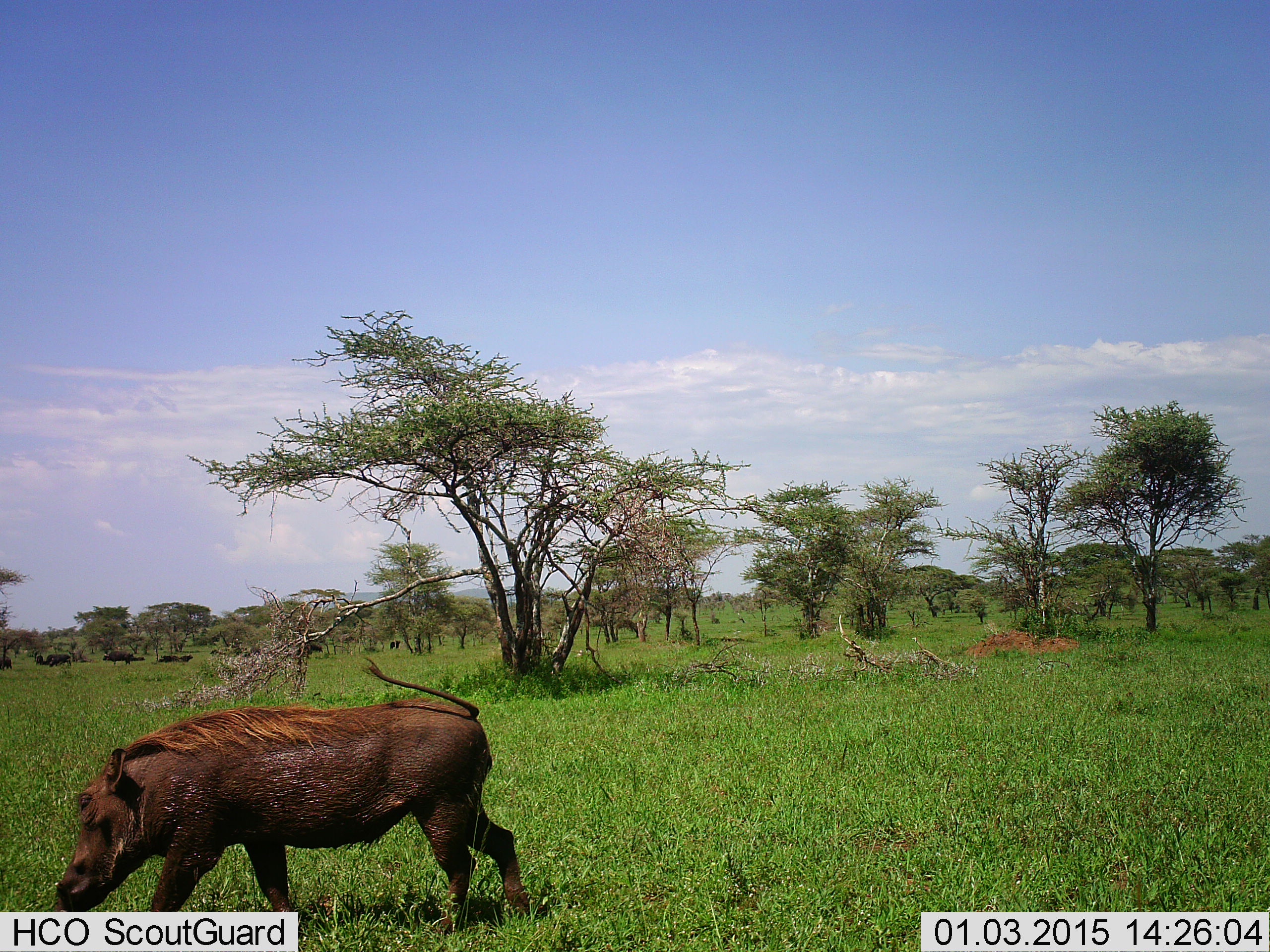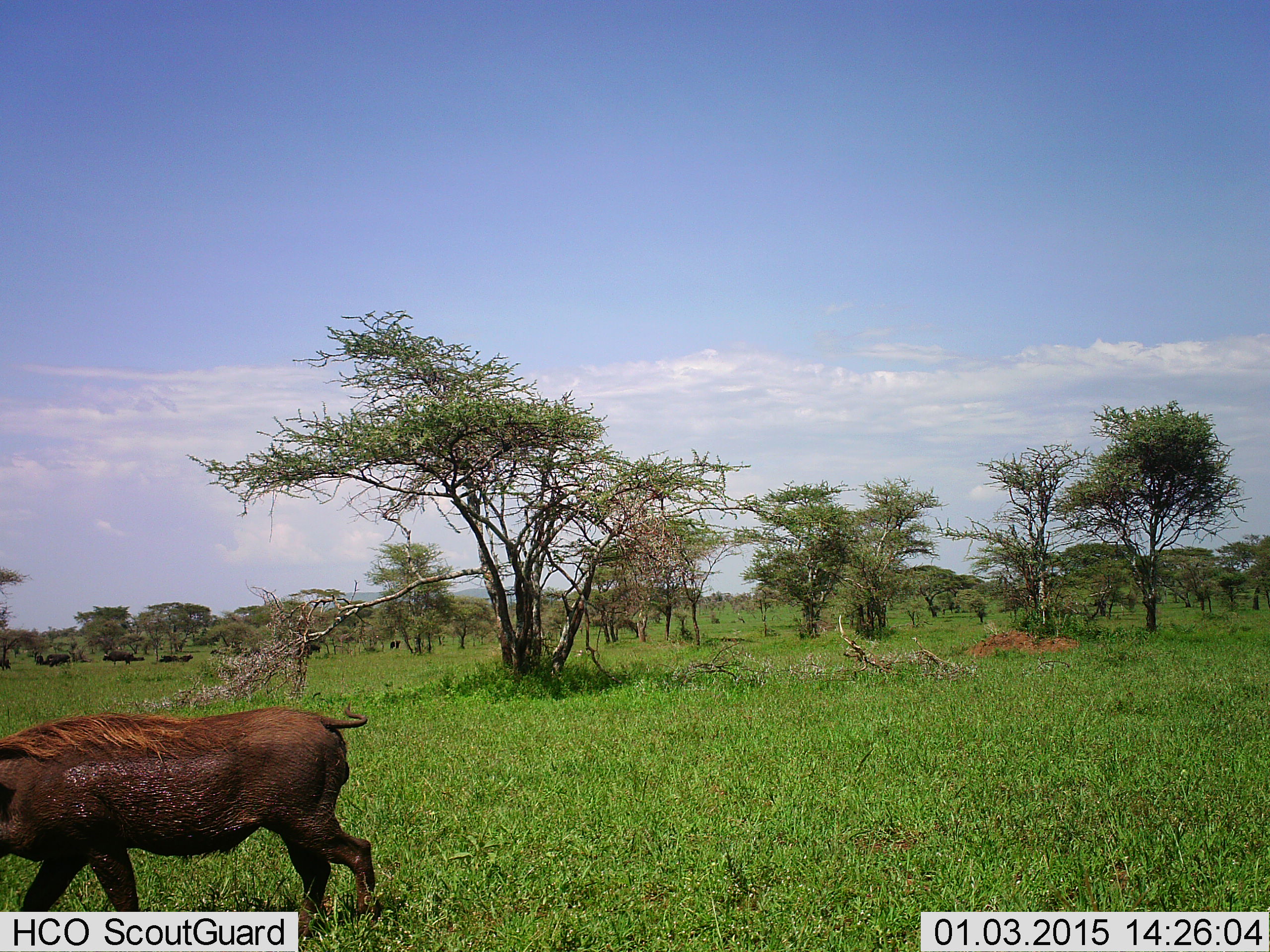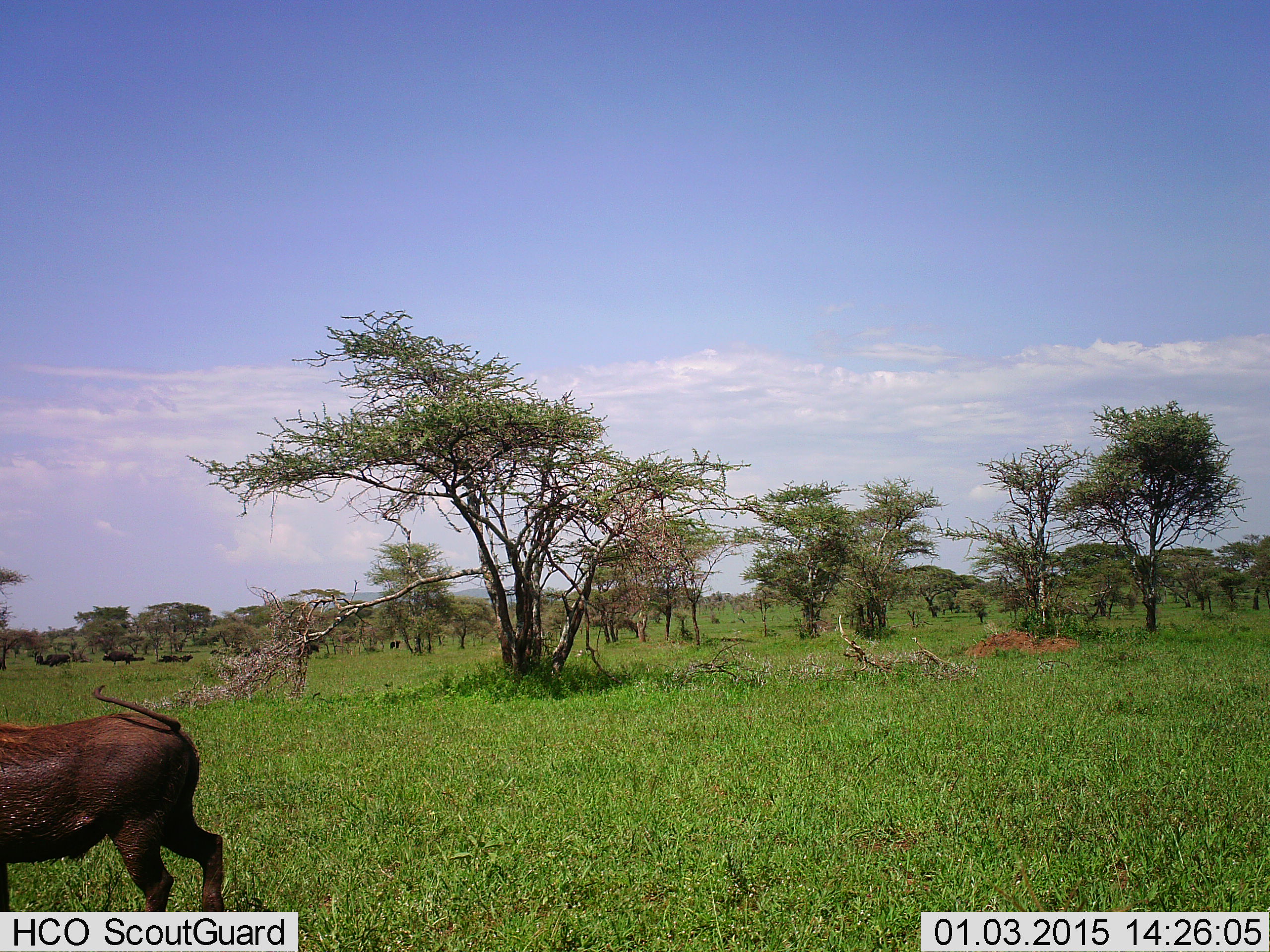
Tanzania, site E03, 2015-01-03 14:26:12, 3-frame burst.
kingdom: Animalia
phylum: Chordata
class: Mammalia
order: Artiodactyla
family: Suidae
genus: Phacochoerus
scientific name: Phacochoerus africanus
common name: warthog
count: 1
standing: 0%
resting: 0%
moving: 100%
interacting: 0%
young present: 0%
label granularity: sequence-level